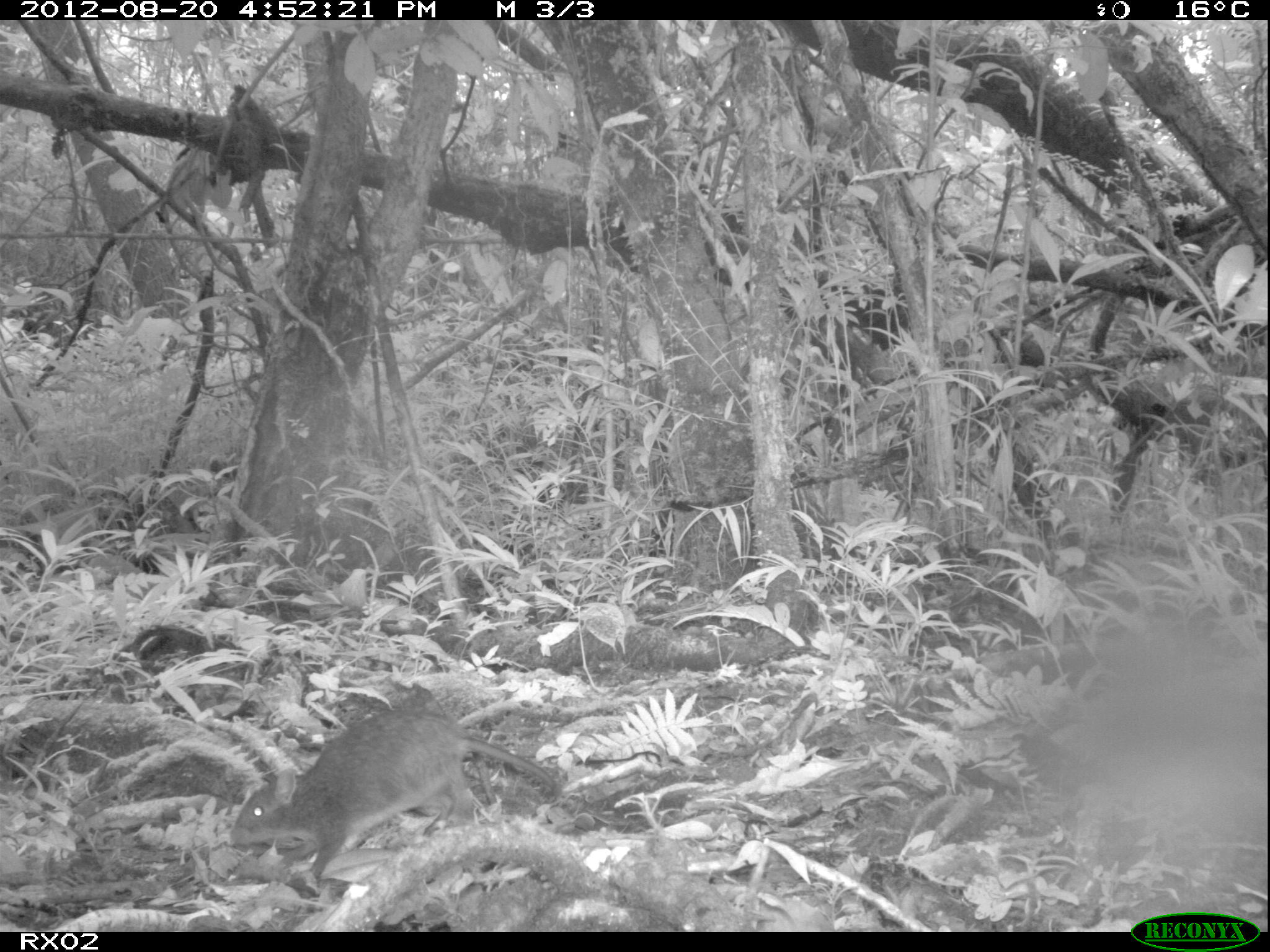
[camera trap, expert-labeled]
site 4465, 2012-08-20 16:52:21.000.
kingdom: Animalia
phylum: Chordata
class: Mammalia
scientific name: Mammalia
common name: mammals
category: small mammal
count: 1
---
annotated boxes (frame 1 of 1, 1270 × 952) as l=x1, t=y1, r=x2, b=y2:
small mammal: l=231, t=711, r=555, b=877